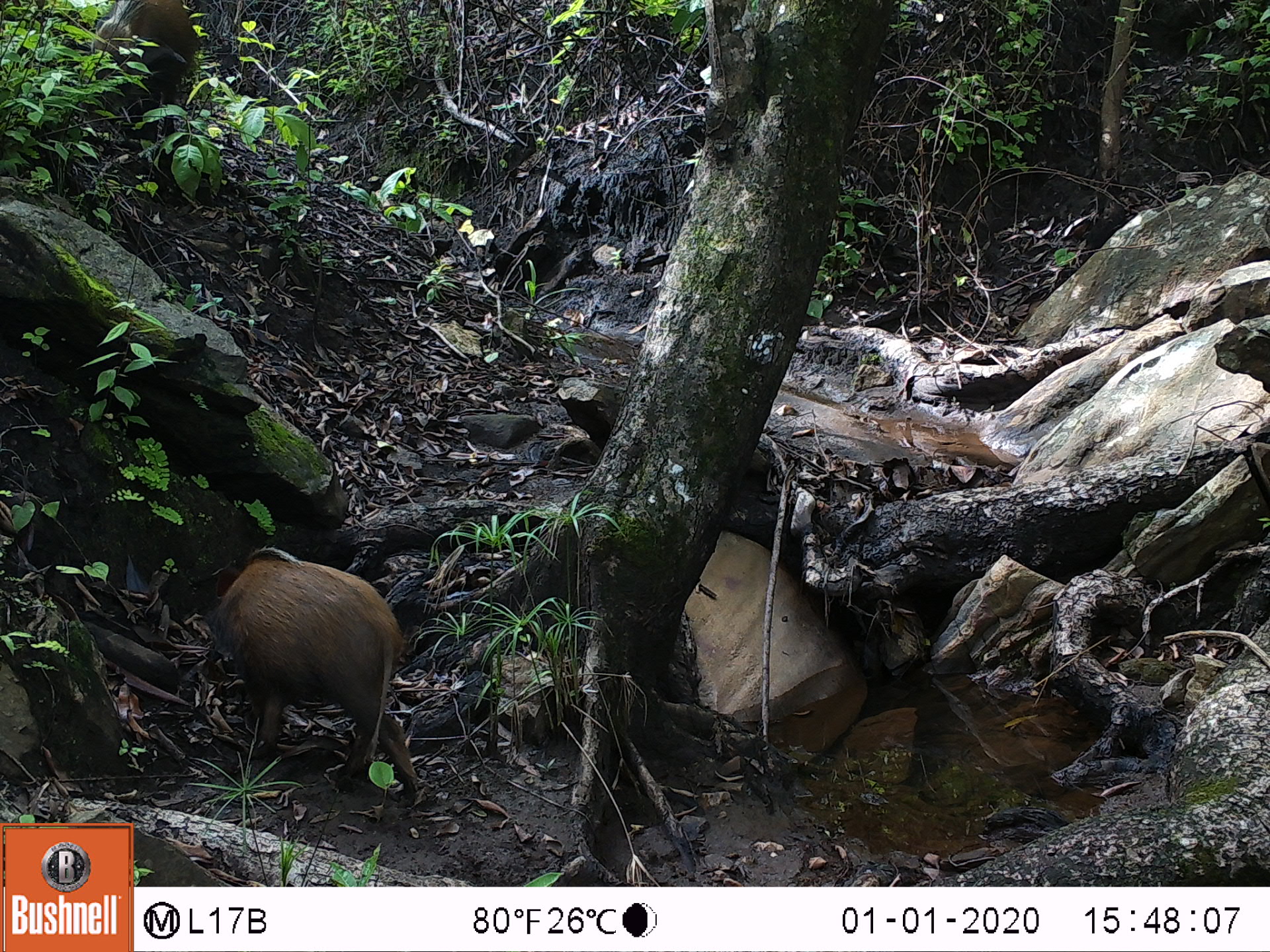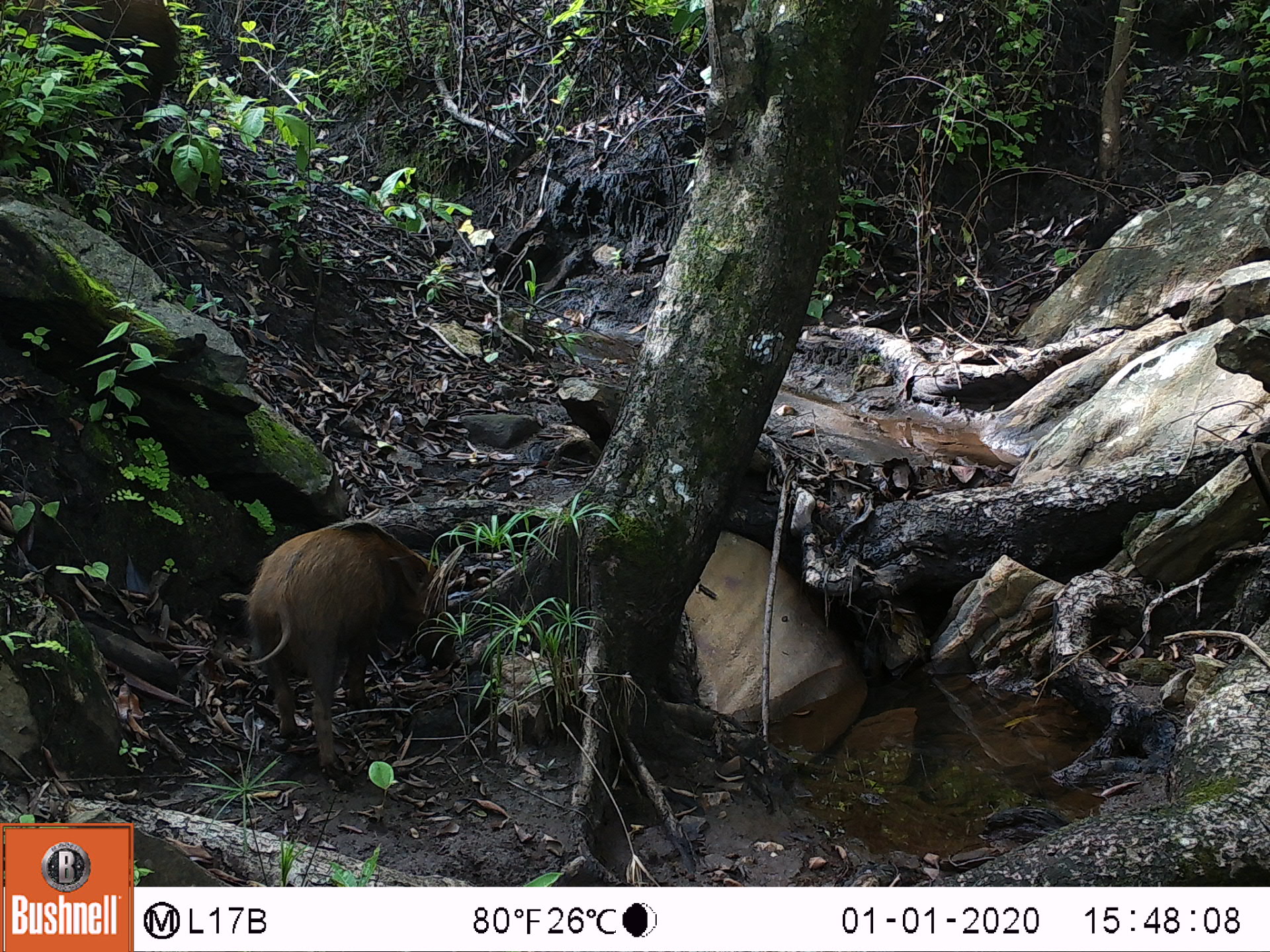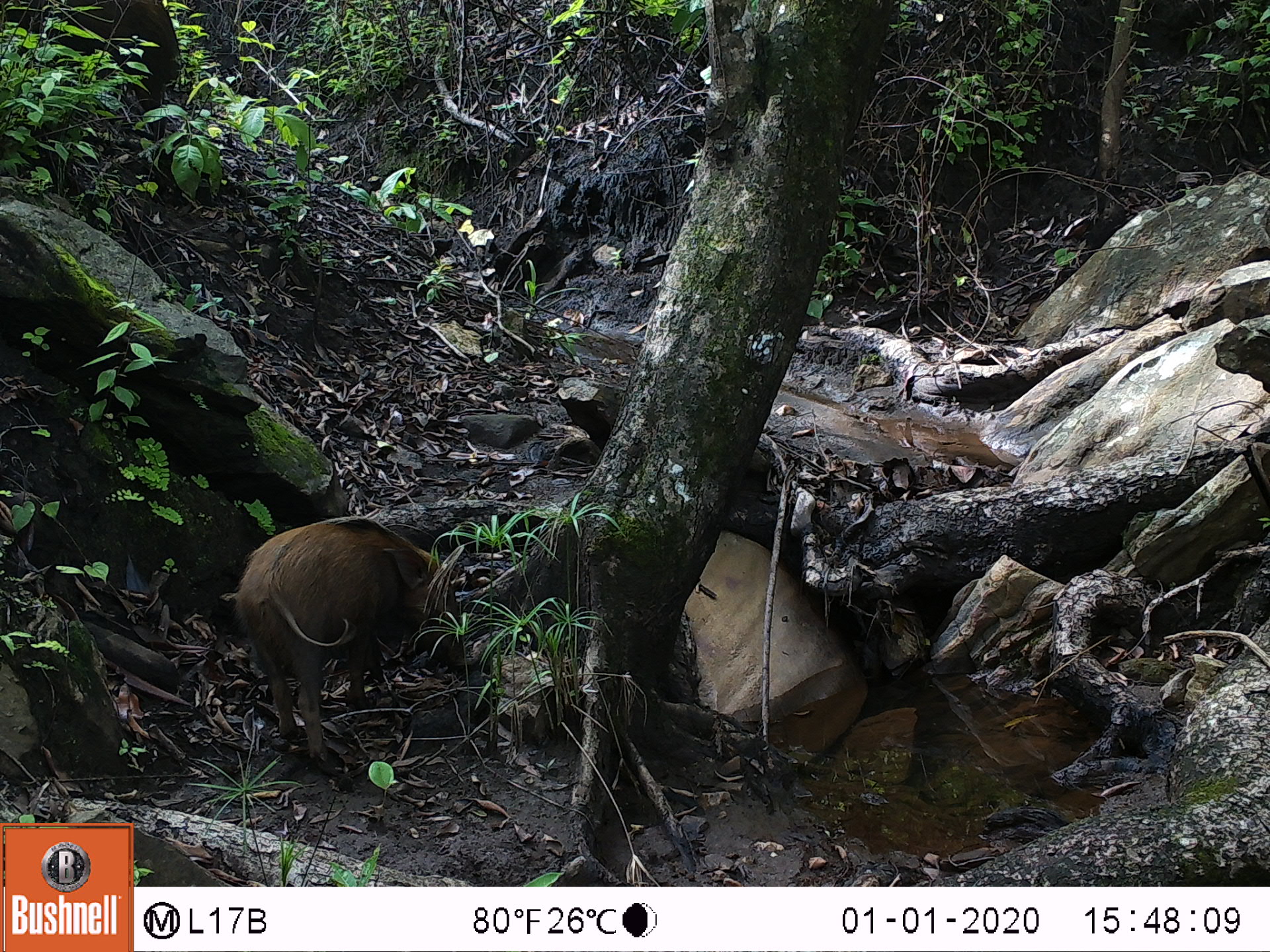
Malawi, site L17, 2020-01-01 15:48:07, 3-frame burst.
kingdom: Animalia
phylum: Chordata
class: Mammalia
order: Artiodactyla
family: Suidae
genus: Potamochoerus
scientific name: Potamochoerus larvatus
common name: bushpig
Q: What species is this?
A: Bushpig (Potamochoerus larvatus).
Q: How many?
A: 1.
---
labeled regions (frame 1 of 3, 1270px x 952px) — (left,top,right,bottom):
bushpig: (197,540,427,798)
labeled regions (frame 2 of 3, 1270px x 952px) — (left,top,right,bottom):
bushpig: (235,514,457,776)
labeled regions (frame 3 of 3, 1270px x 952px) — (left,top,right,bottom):
bushpig: (234,496,470,779)